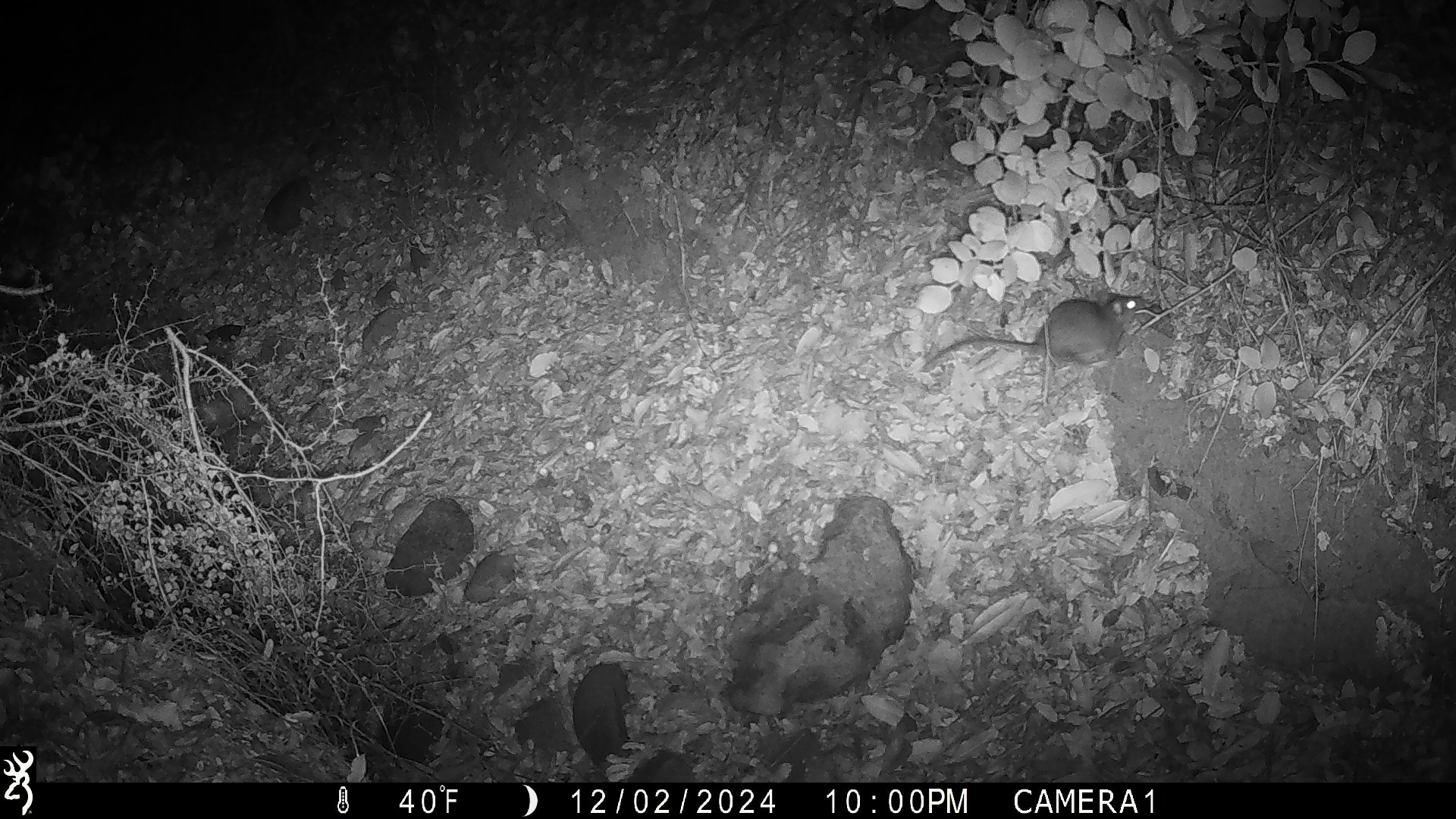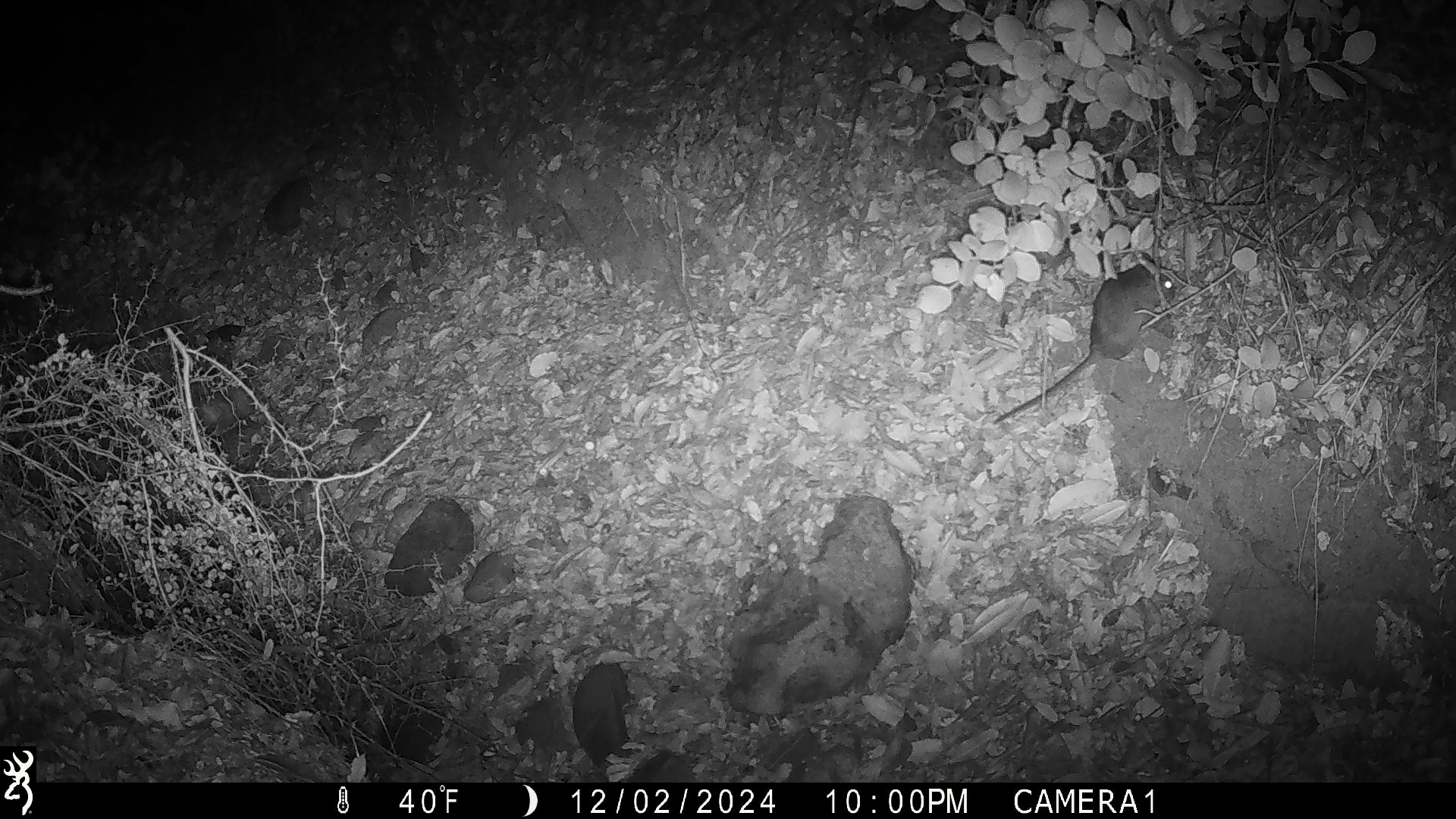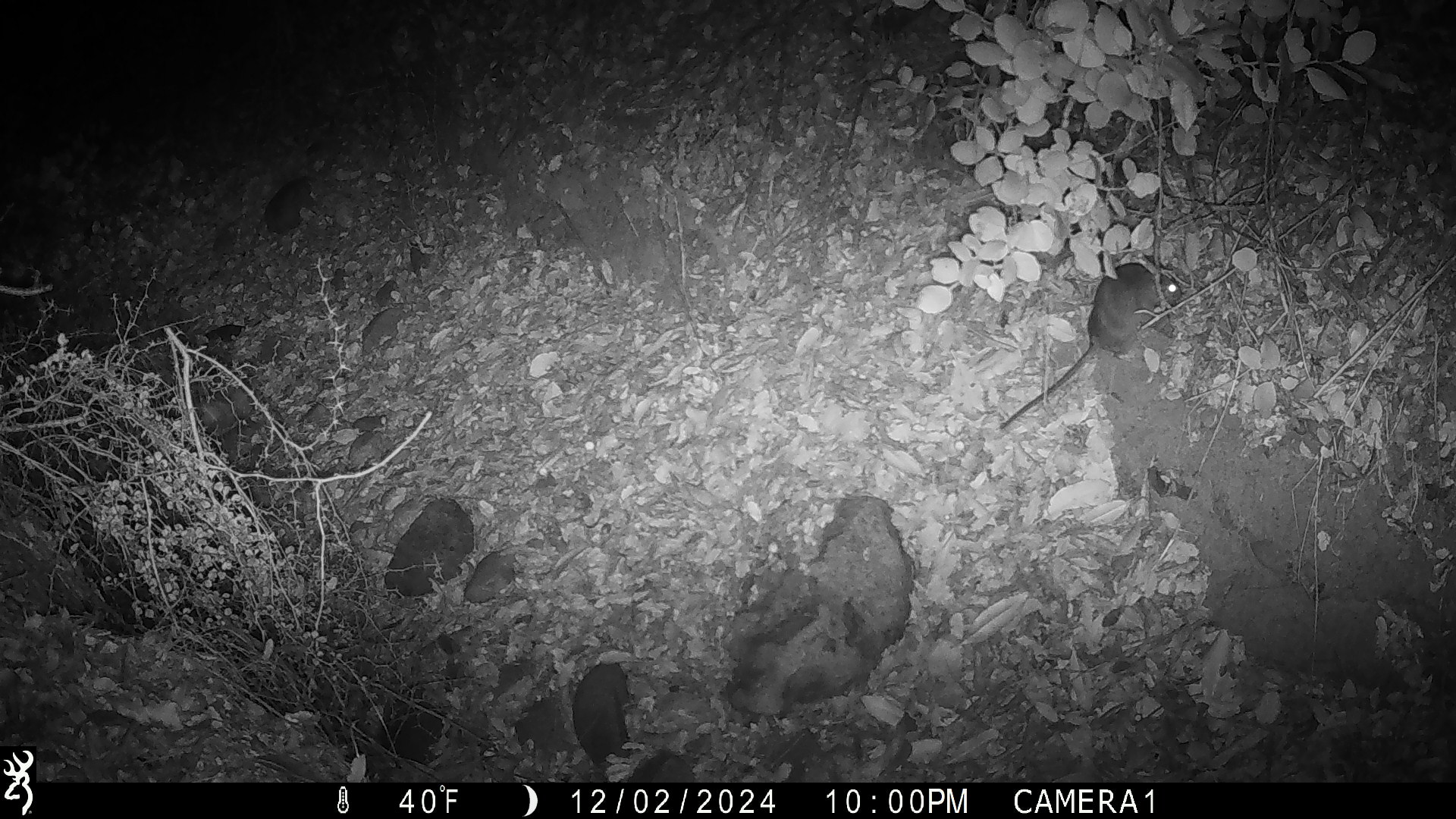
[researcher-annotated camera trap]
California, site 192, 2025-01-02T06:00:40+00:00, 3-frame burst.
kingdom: Animalia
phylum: Chordata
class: Mammalia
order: Rodentia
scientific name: Rodentia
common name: mouse or rat